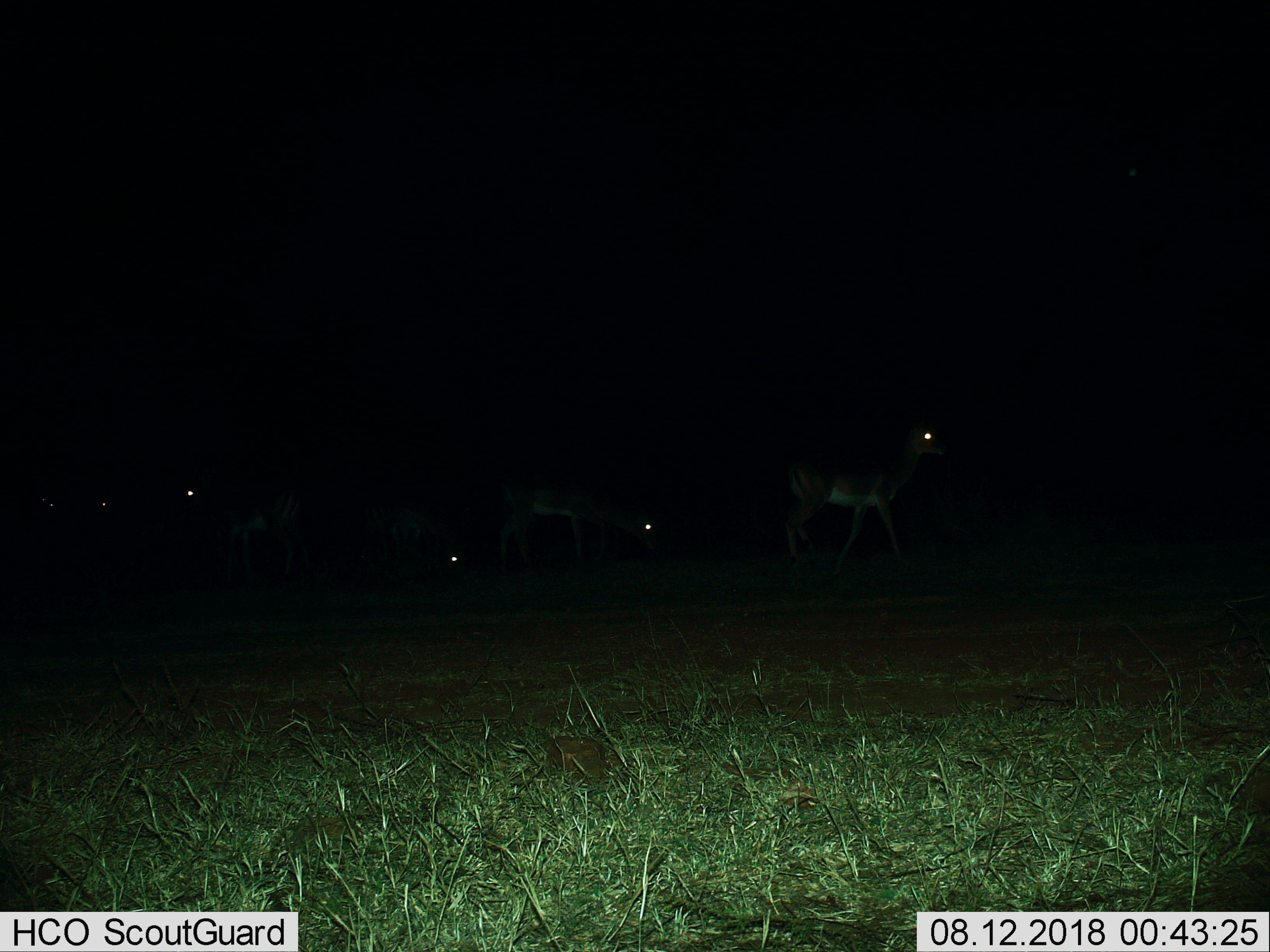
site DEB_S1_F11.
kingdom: Animalia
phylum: Chordata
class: Mammalia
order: Artiodactyla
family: Bovidae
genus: Aepyceros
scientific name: Aepyceros melampus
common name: impala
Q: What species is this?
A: Impala (Aepyceros melampus).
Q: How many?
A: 6.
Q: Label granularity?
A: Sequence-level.